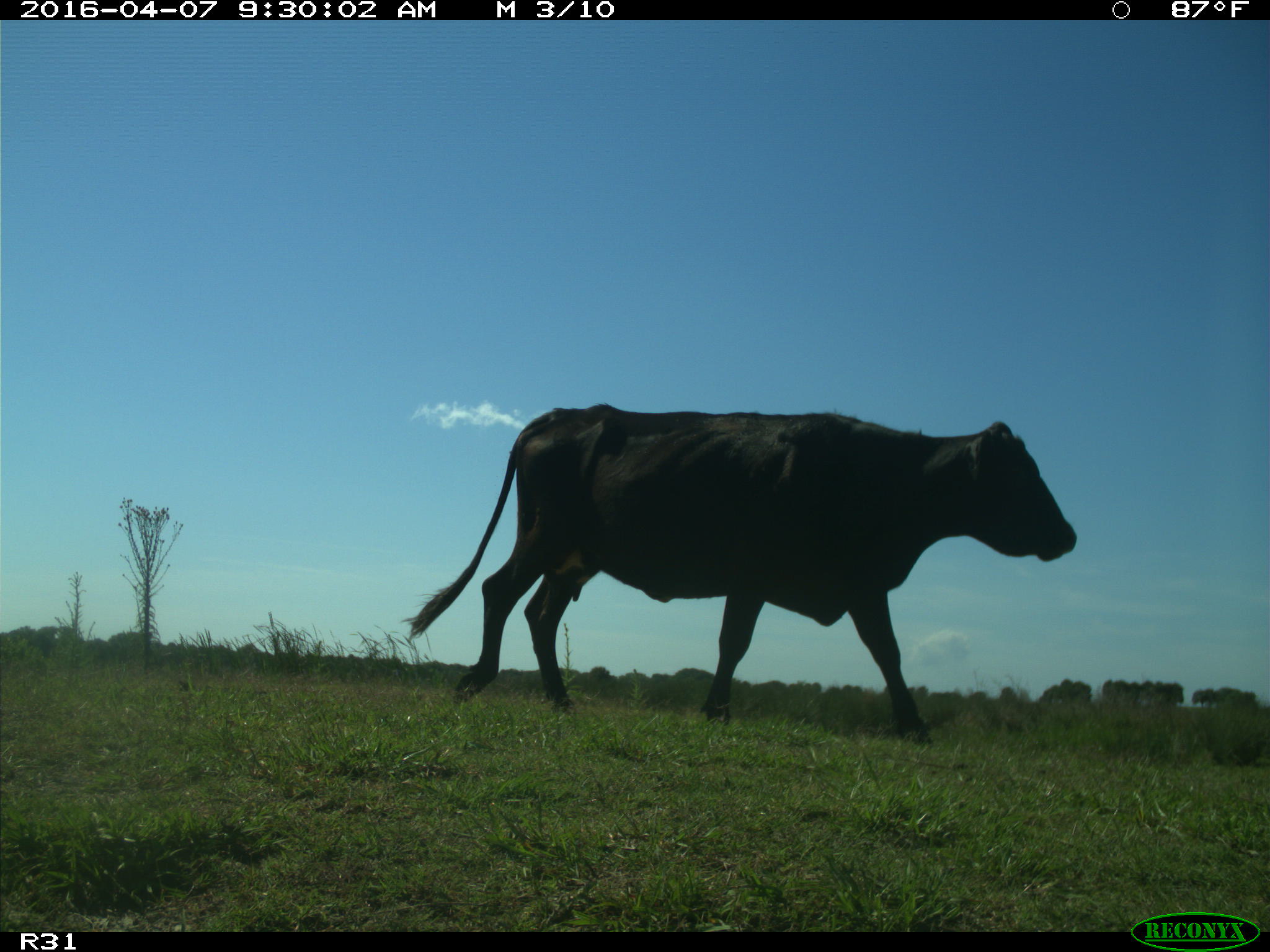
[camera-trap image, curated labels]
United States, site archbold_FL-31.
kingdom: Animalia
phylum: Chordata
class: Mammalia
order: Artiodactyla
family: Bovidae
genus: Bos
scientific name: Bos taurus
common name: domestic cow